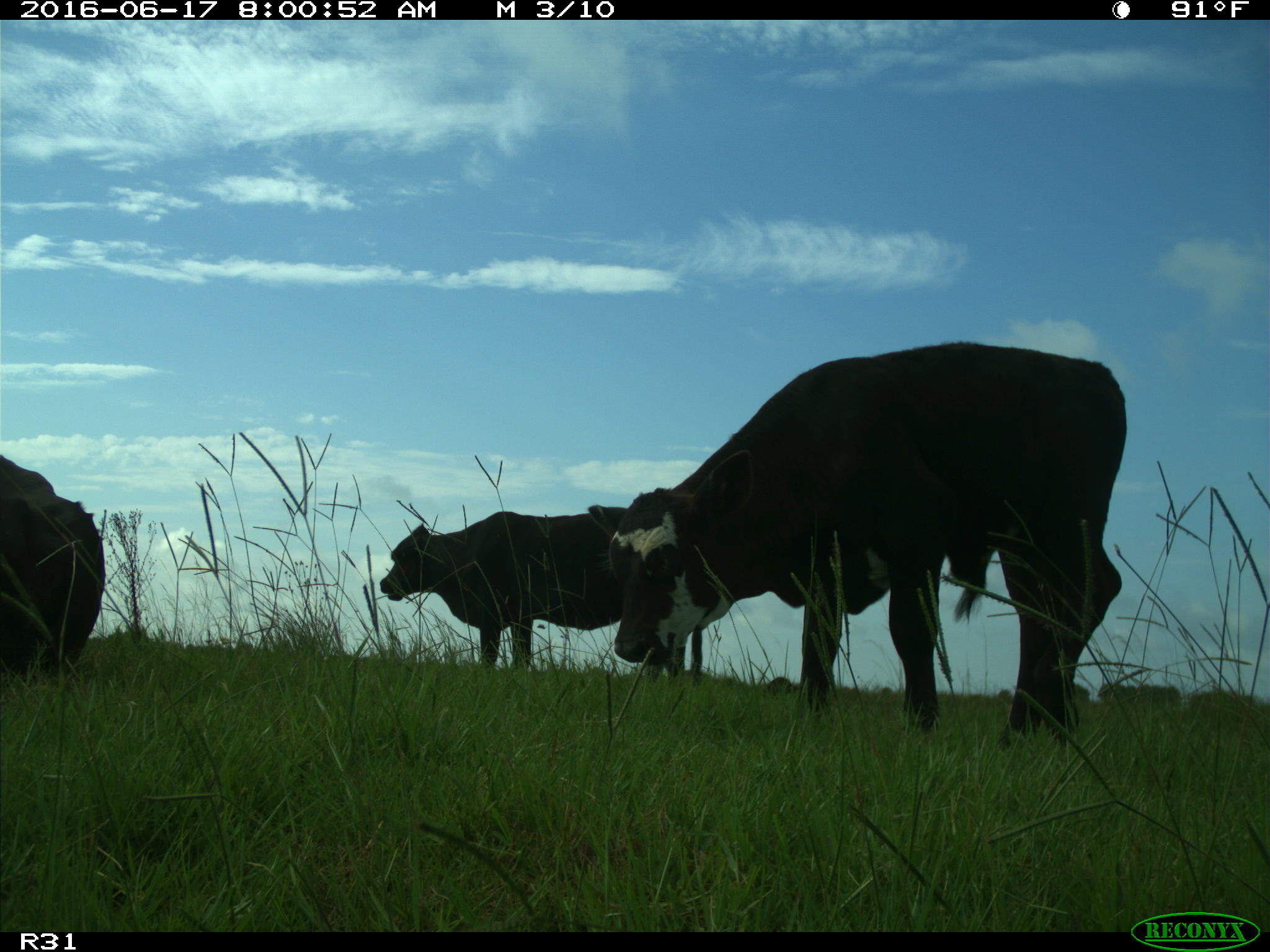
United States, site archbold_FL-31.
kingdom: Animalia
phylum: Chordata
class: Mammalia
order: Artiodactyla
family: Bovidae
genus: Bos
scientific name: Bos taurus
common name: domestic cow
Bos taurus (domestic cow).